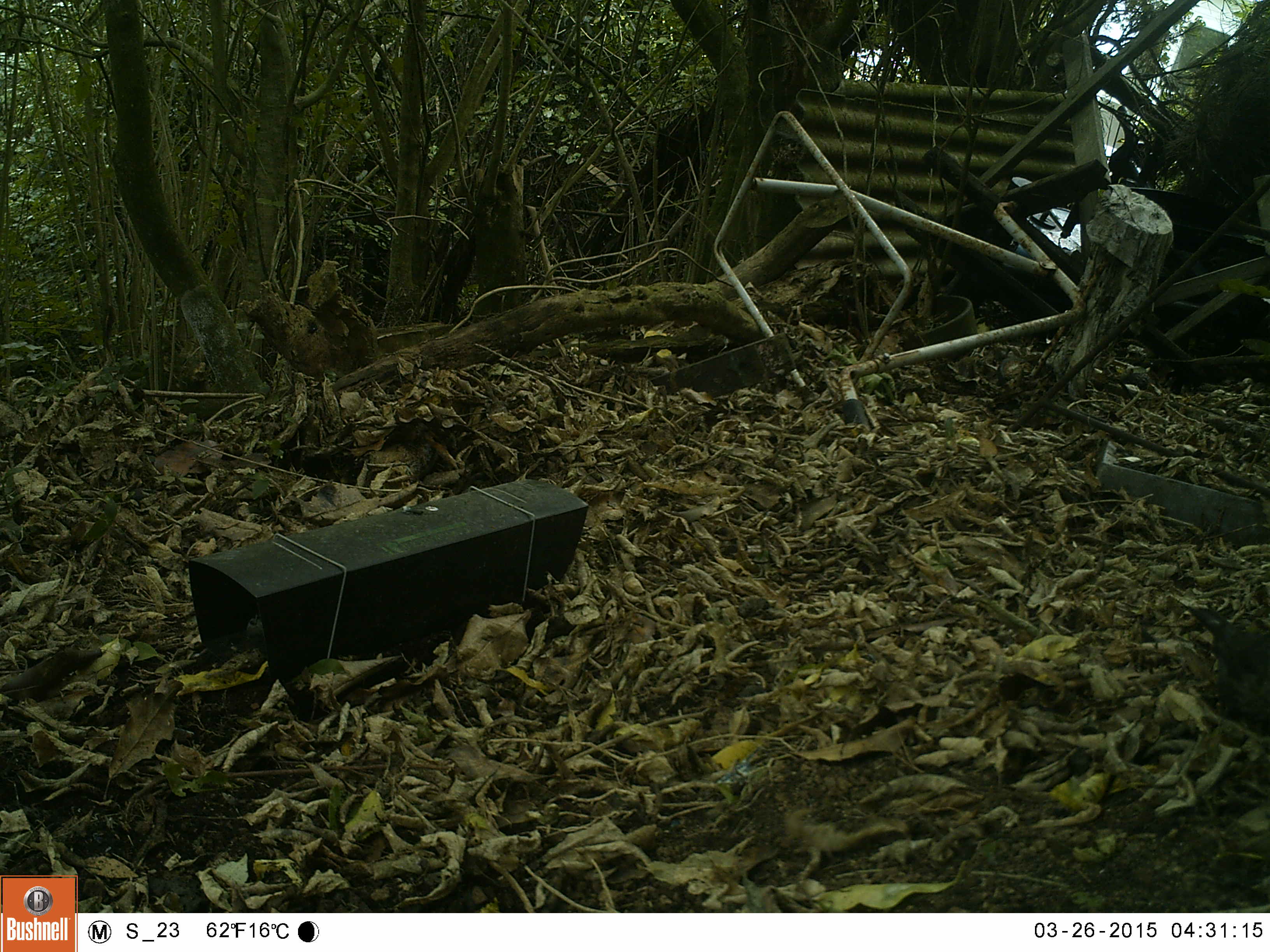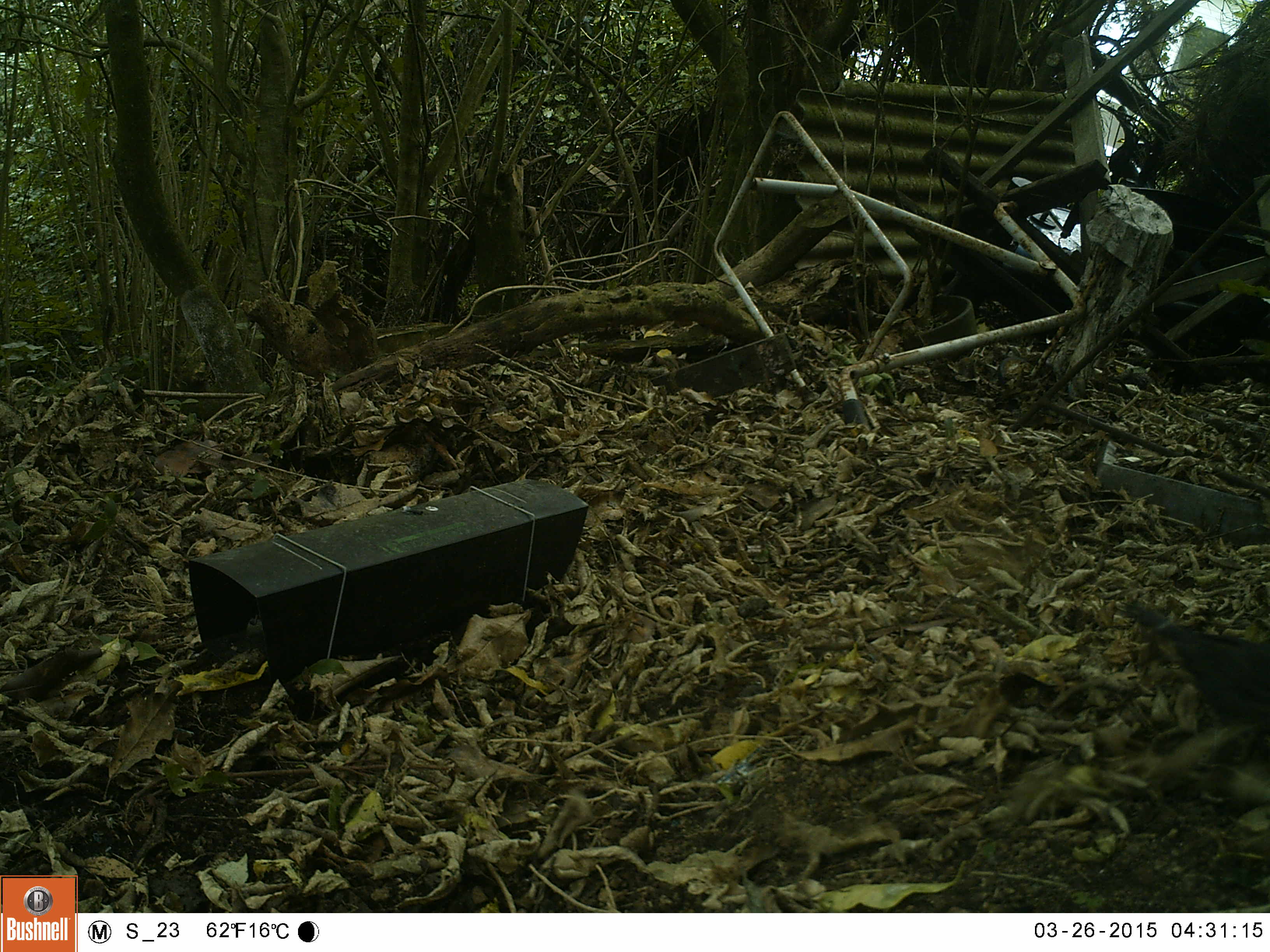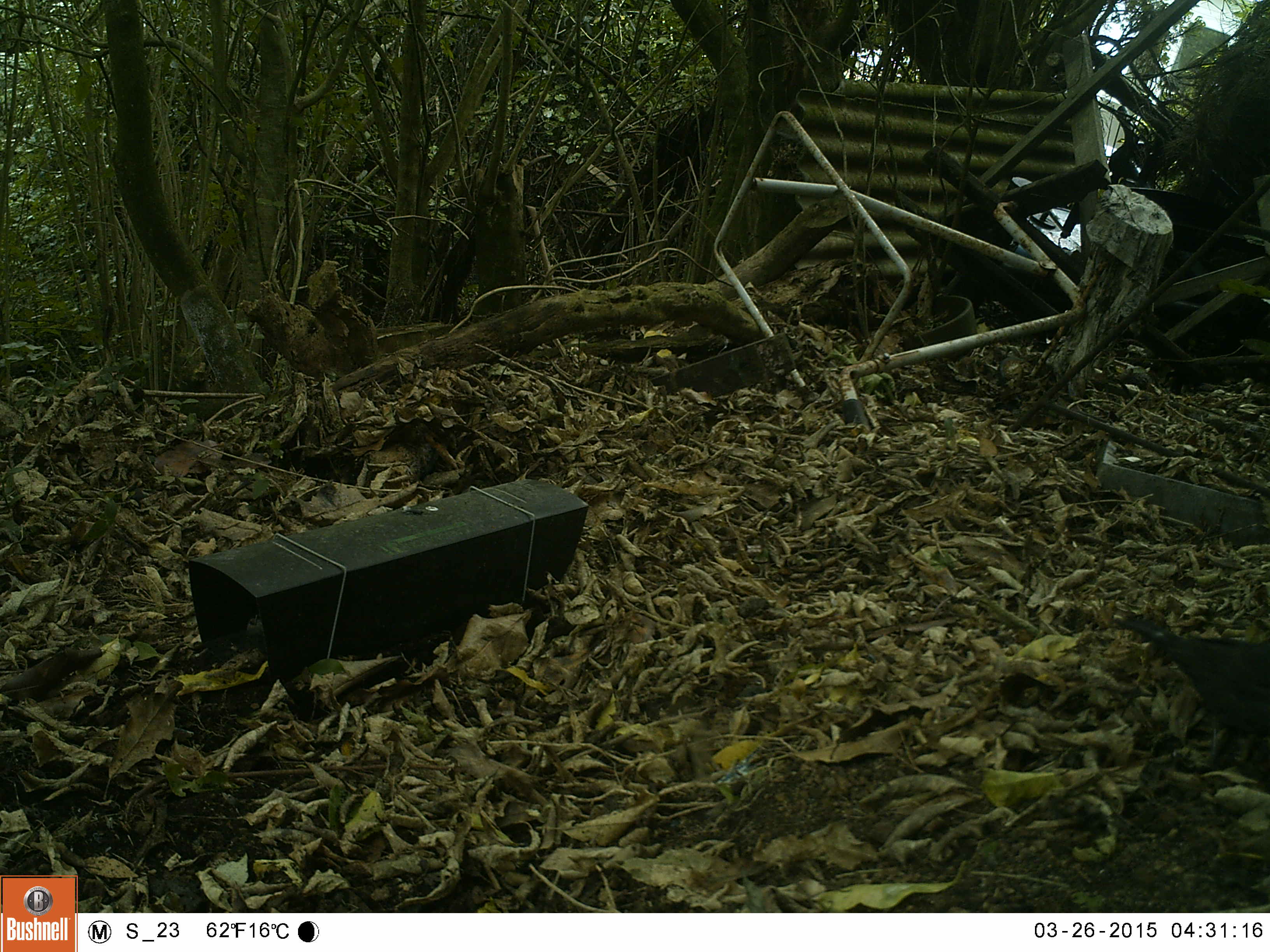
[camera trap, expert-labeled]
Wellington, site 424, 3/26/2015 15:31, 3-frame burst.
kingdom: Animalia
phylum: Chordata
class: Aves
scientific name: Aves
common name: bird